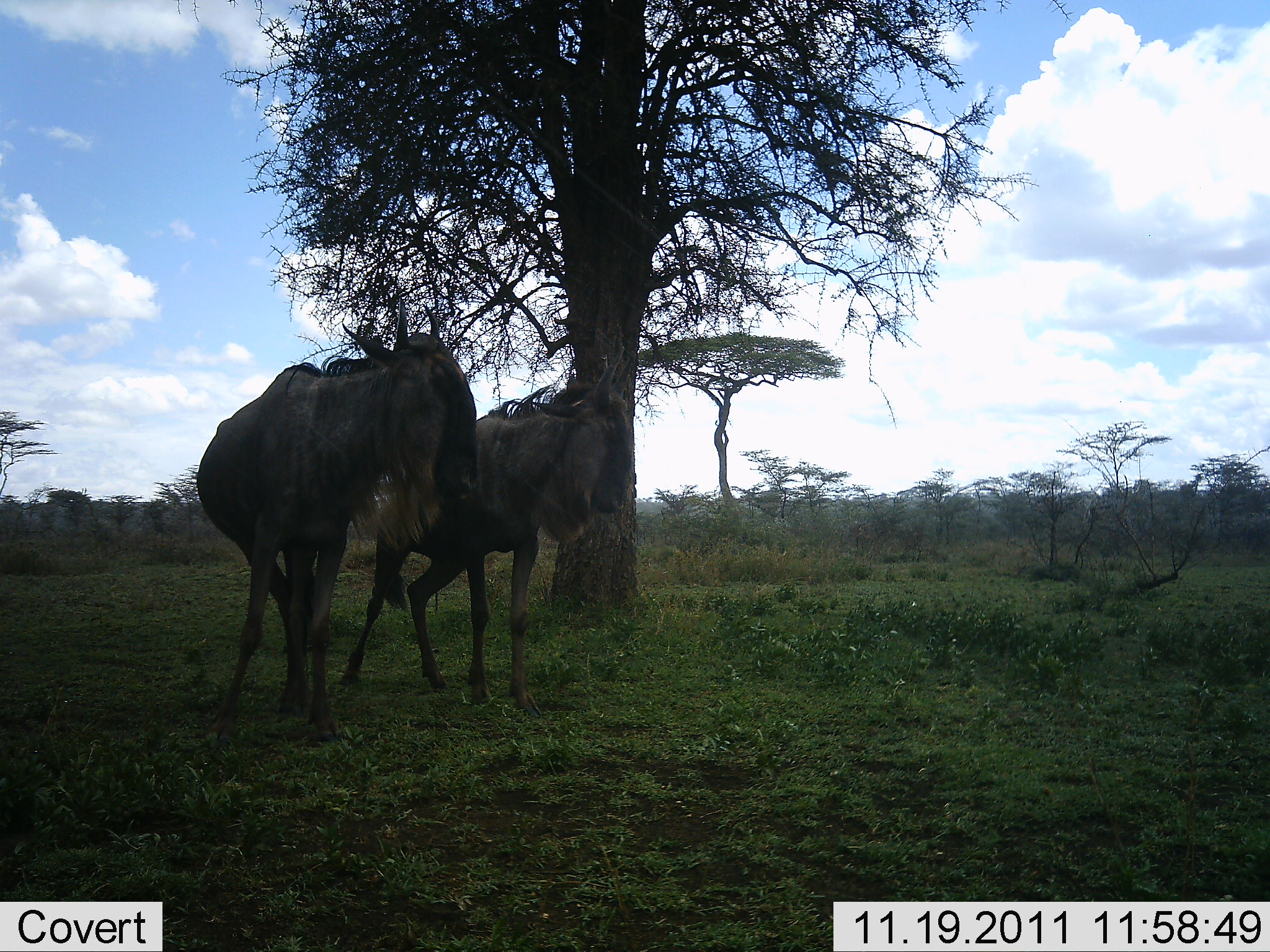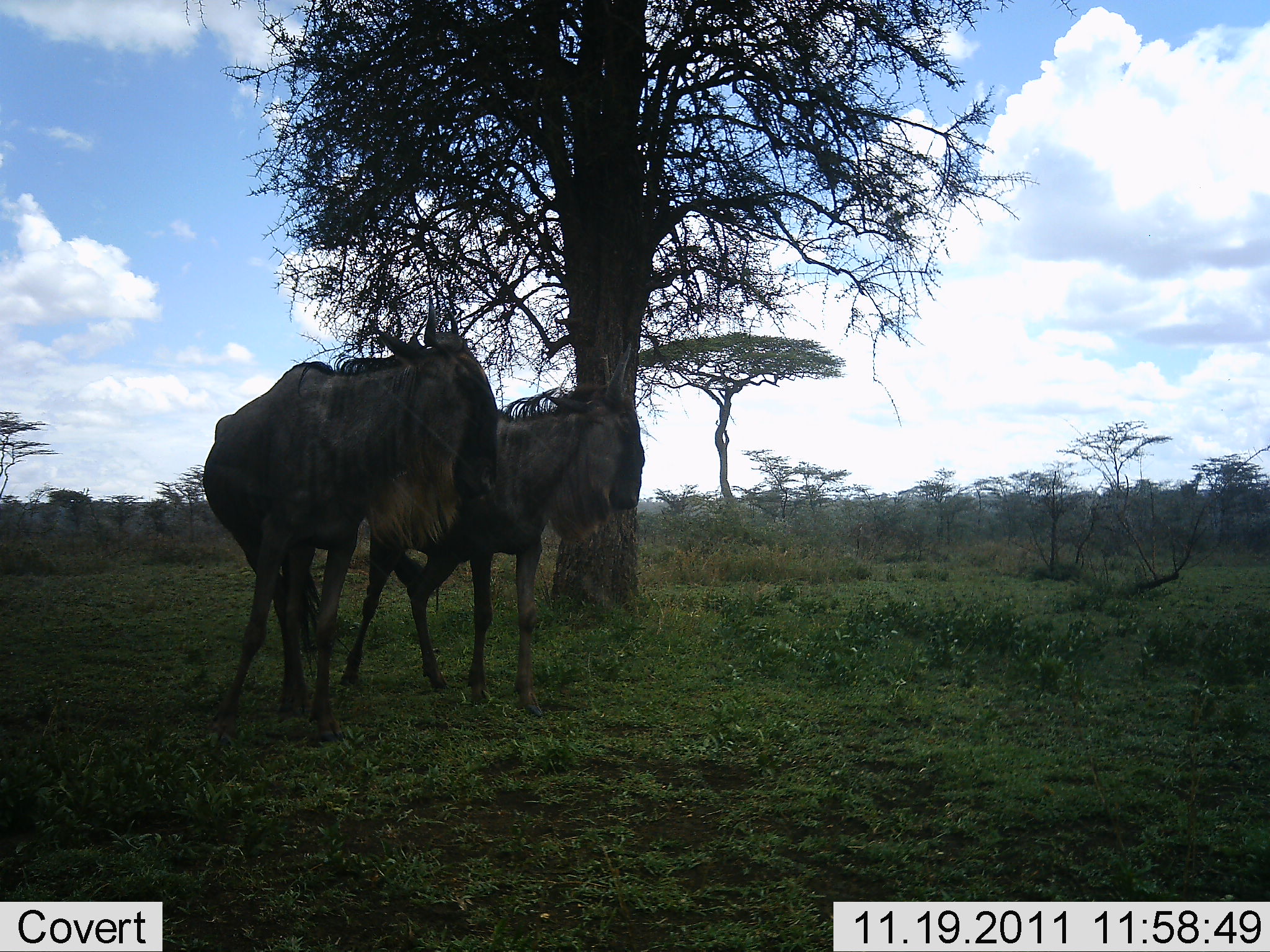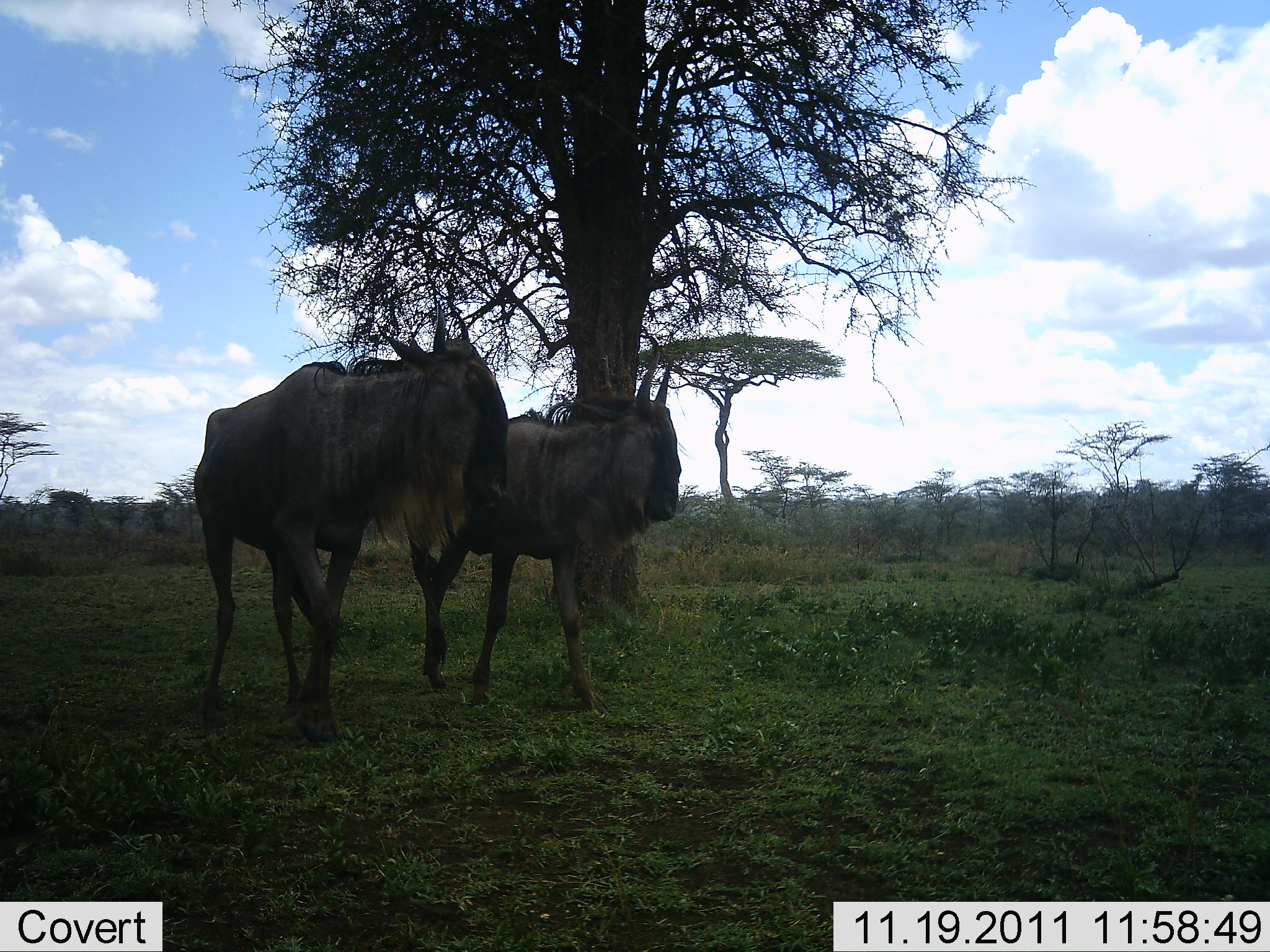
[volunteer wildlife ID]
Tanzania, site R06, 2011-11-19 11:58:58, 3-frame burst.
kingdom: Animalia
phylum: Chordata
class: Mammalia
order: Artiodactyla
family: Bovidae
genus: Connochaetes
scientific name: Connochaetes taurinus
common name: blue wildebeest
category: wildebeest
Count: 2.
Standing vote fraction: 33%.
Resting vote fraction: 8%.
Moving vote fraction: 67%.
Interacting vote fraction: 8%.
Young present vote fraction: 0%.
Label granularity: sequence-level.